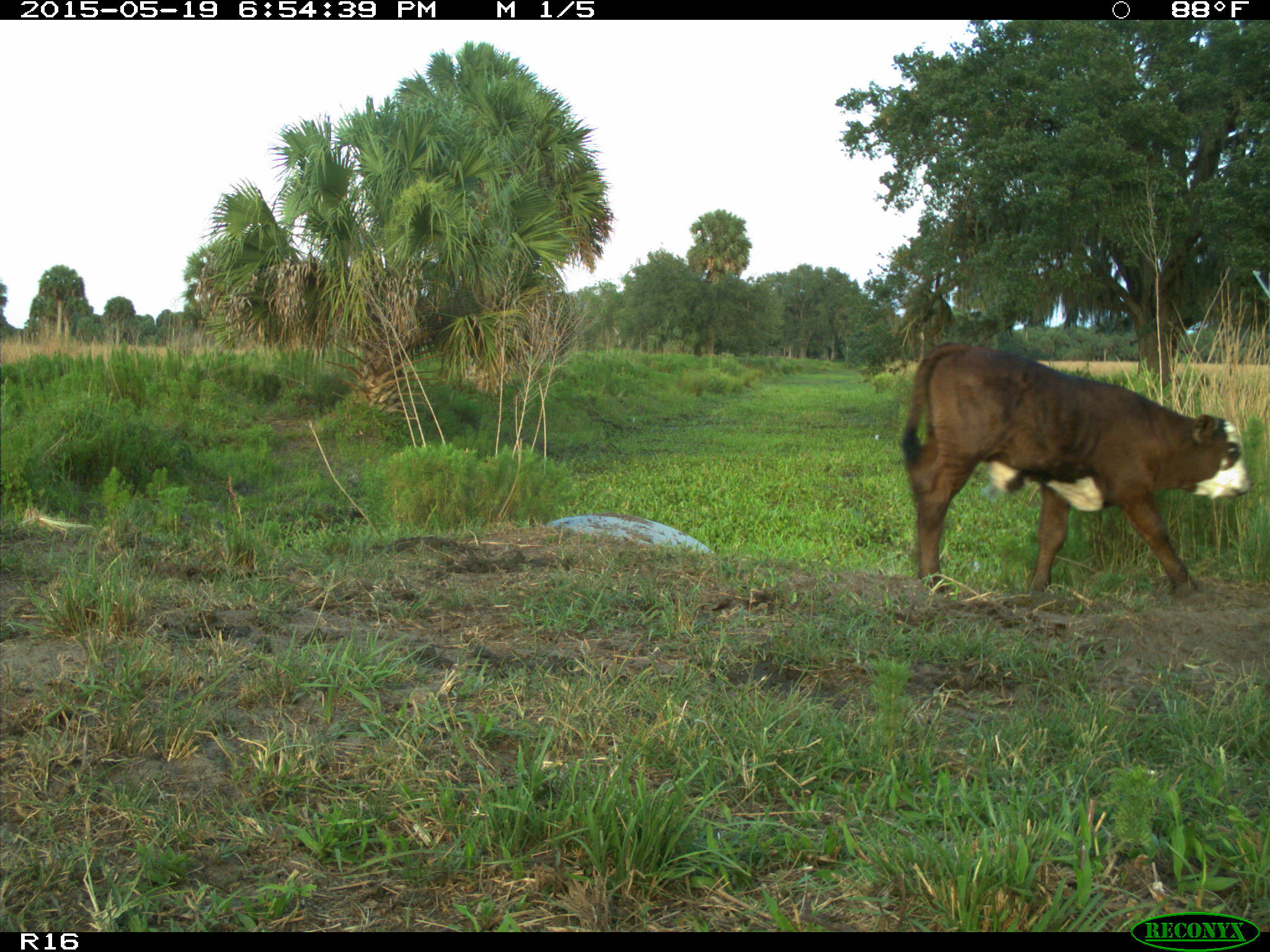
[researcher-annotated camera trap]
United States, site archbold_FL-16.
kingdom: Animalia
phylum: Chordata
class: Mammalia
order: Artiodactyla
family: Bovidae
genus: Bos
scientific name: Bos taurus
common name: domestic cow